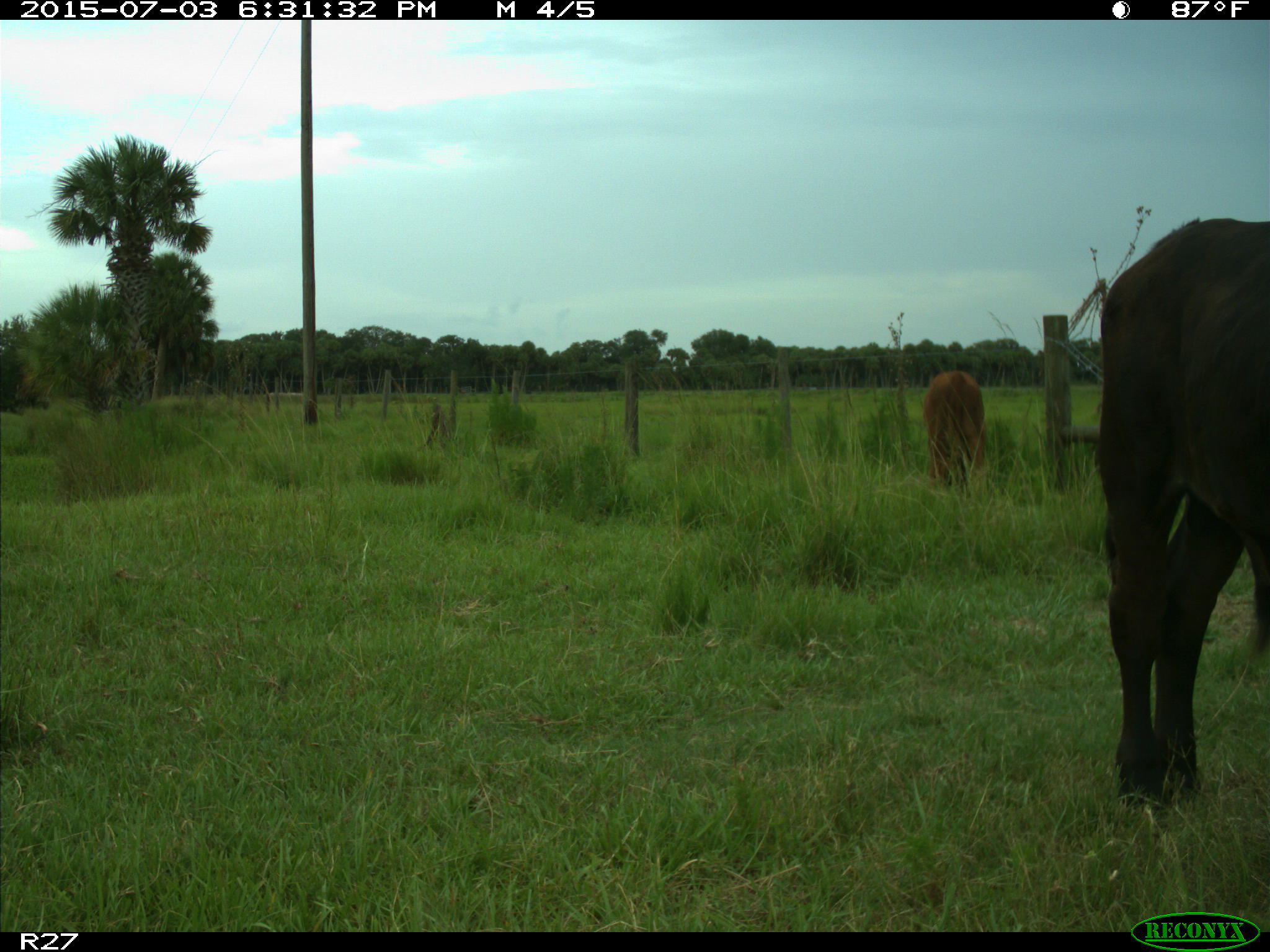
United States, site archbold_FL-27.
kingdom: Animalia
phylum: Chordata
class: Mammalia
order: Artiodactyla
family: Bovidae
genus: Bos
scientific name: Bos taurus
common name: domestic cow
Bos taurus (domestic cow).